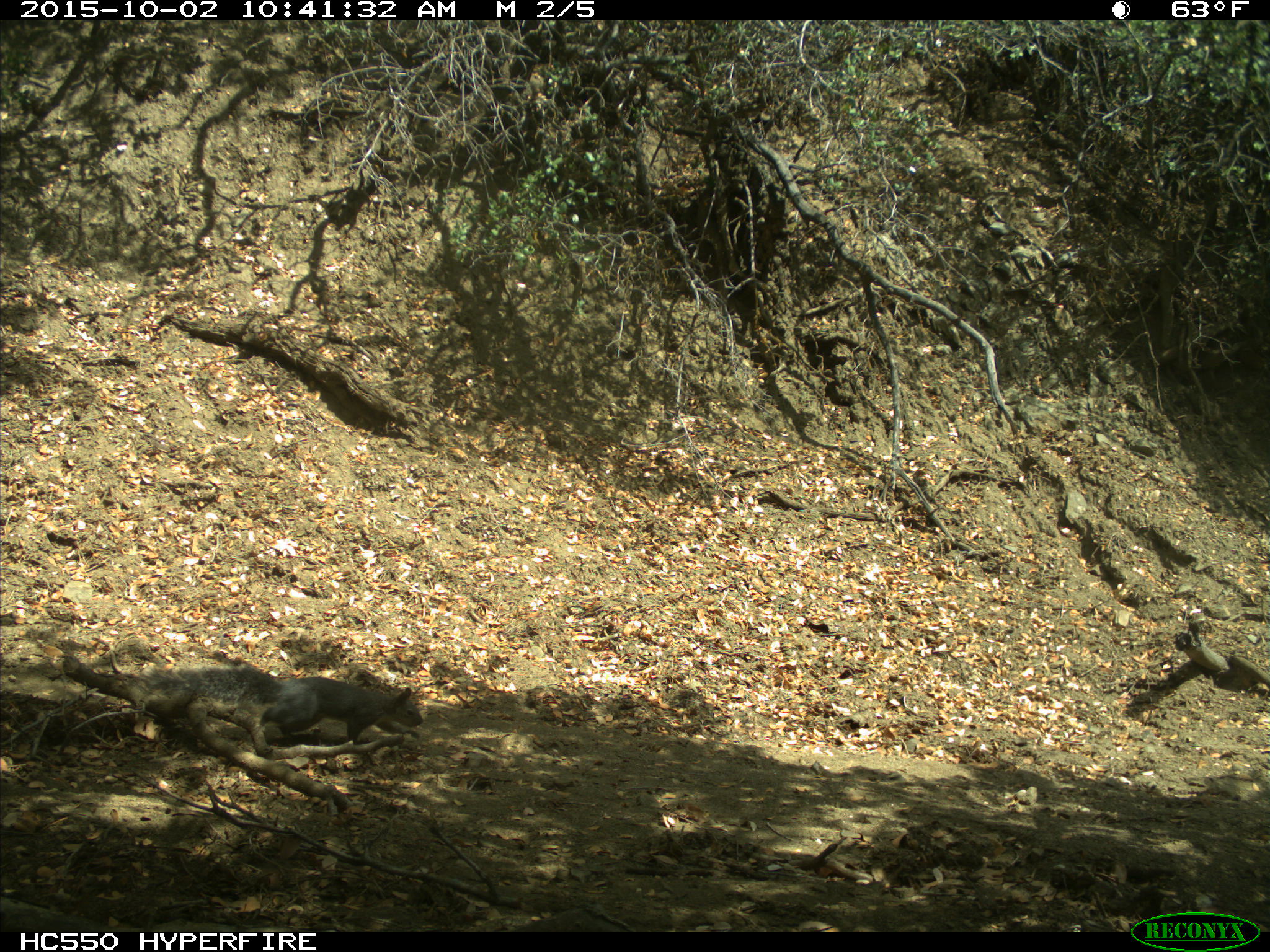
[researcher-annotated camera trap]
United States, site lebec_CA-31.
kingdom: Animalia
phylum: Chordata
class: Mammalia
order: Rodentia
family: Sciuridae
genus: Sciurus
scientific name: Sciurus carolinensis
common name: eastern gray squirrel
Sciurus carolinensis (eastern gray squirrel).